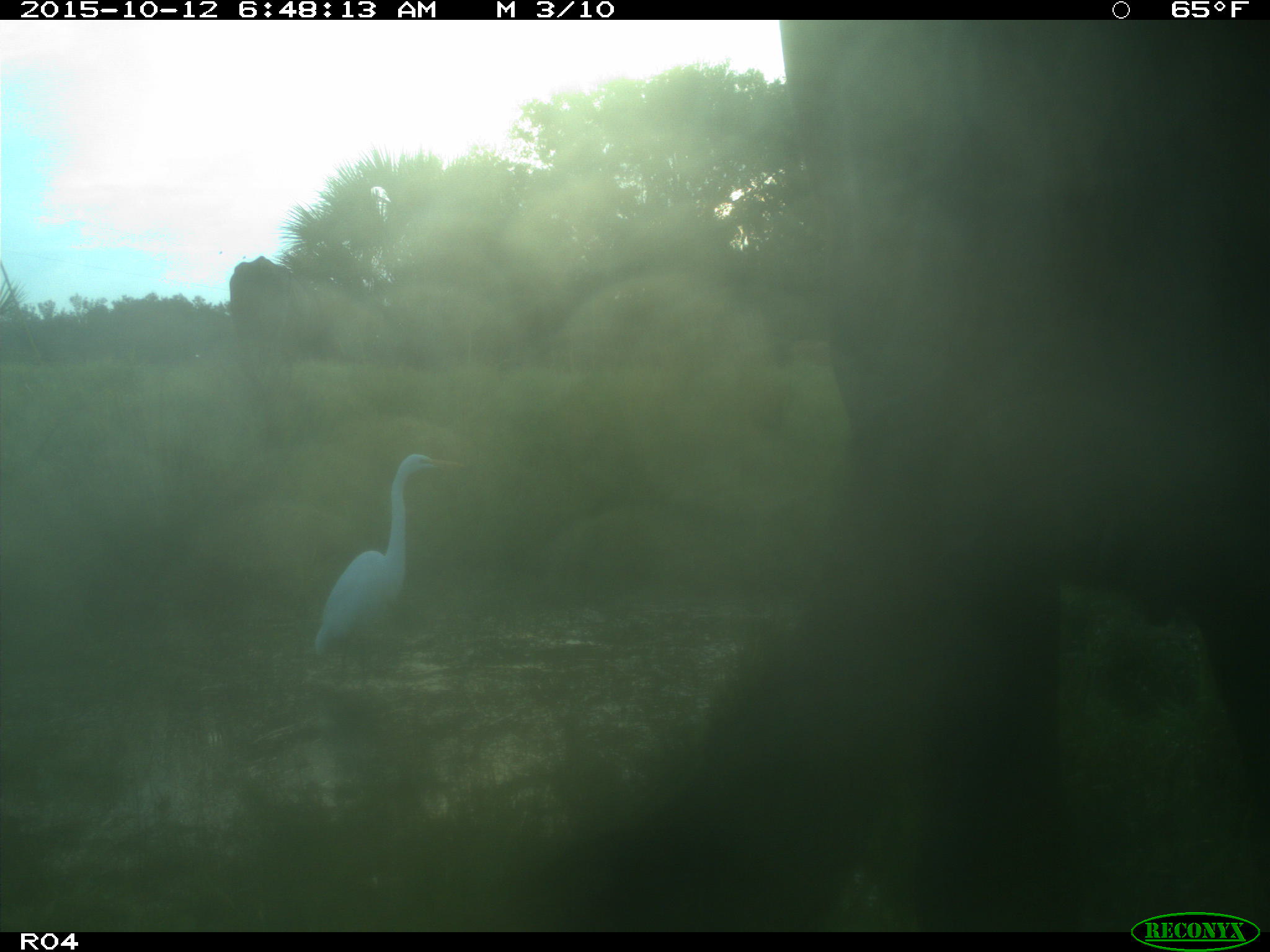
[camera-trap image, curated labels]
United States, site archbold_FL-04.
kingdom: Animalia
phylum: Chordata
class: Mammalia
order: Artiodactyla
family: Bovidae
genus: Bos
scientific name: Bos taurus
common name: domestic cow